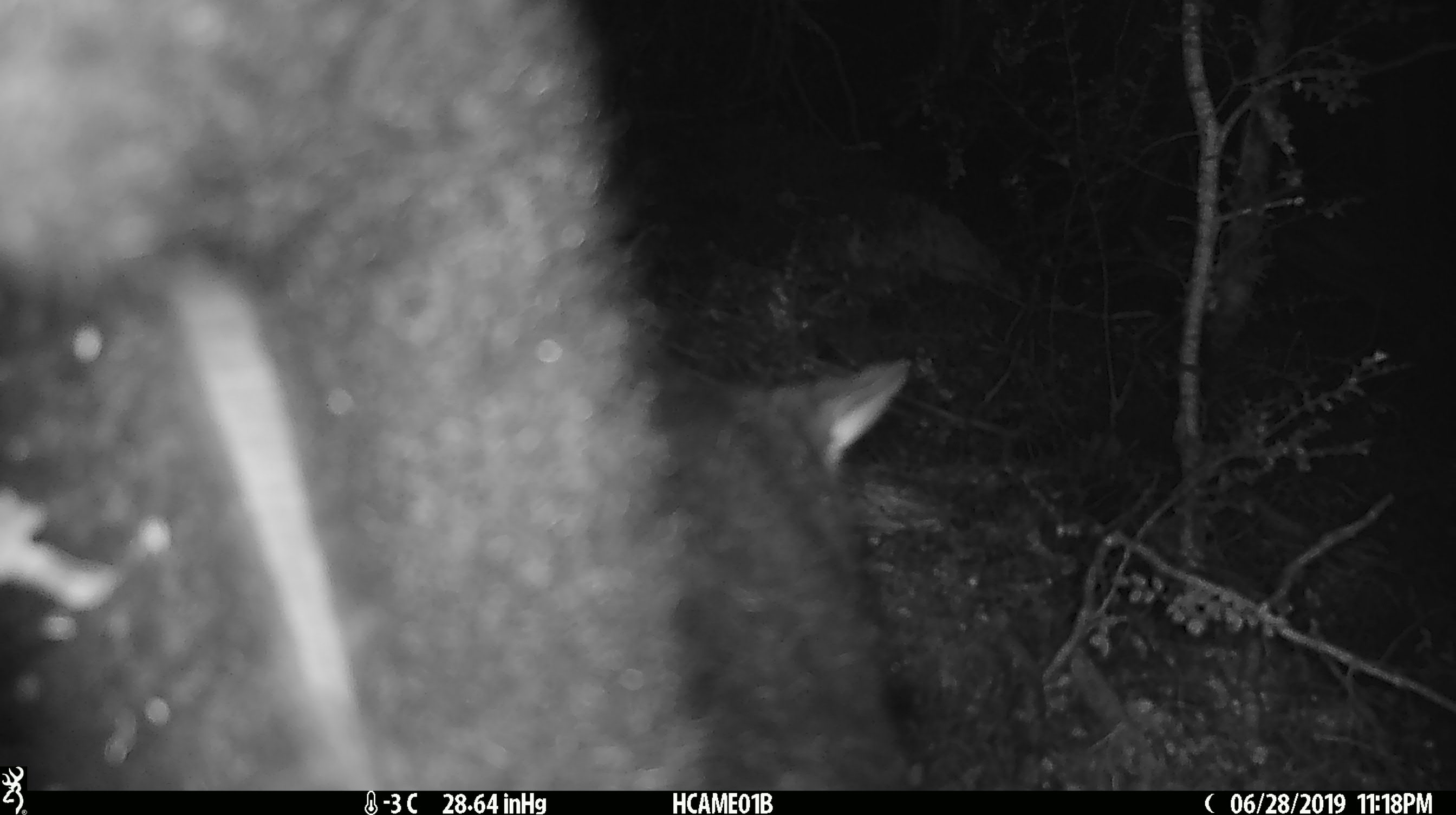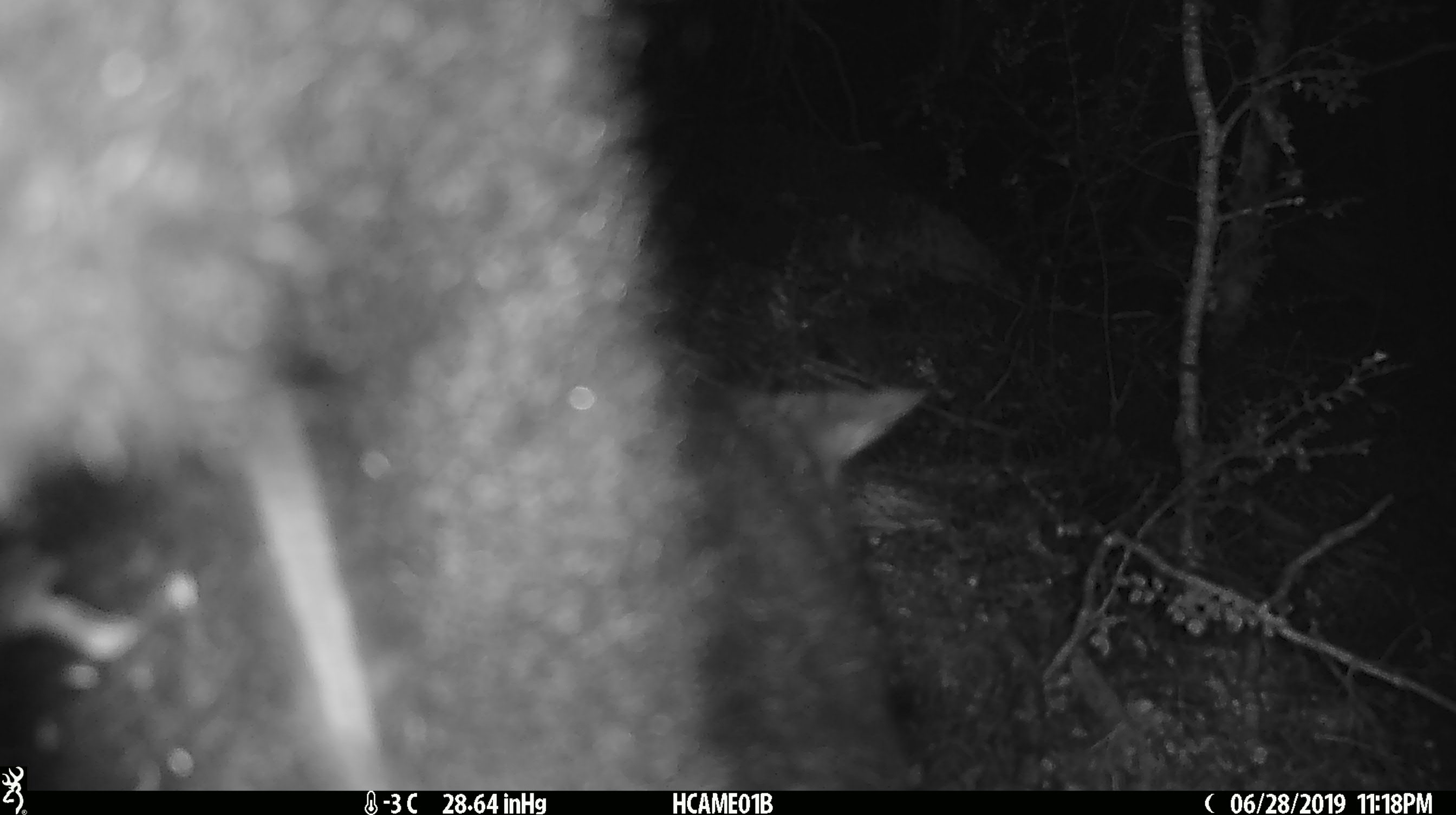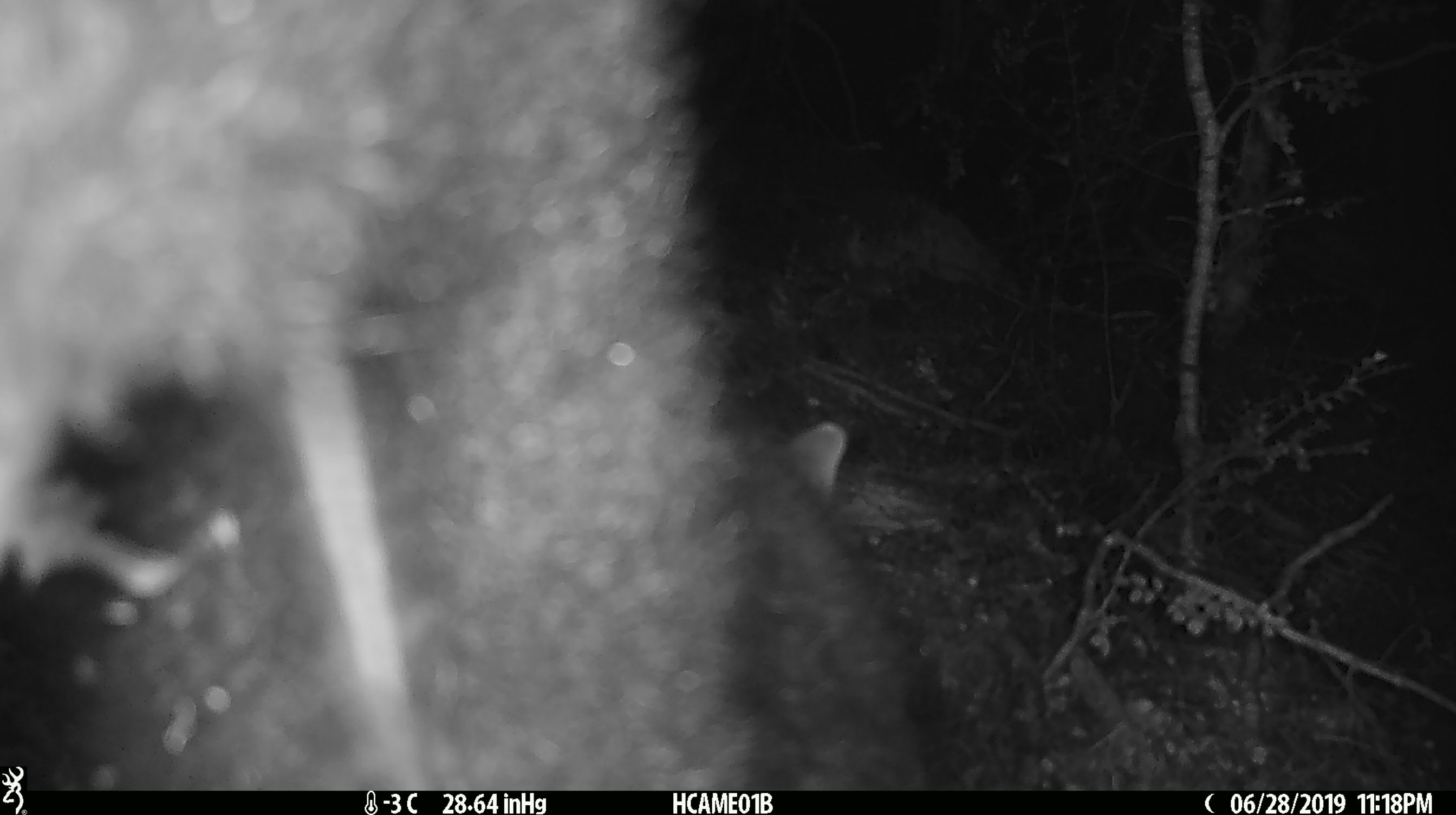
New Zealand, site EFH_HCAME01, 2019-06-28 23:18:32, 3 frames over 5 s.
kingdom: Animalia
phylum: Chordata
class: Mammalia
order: Diprotodontia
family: Phalangeridae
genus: Trichosurus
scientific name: Trichosurus vulpecula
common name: common brushtail possum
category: possum